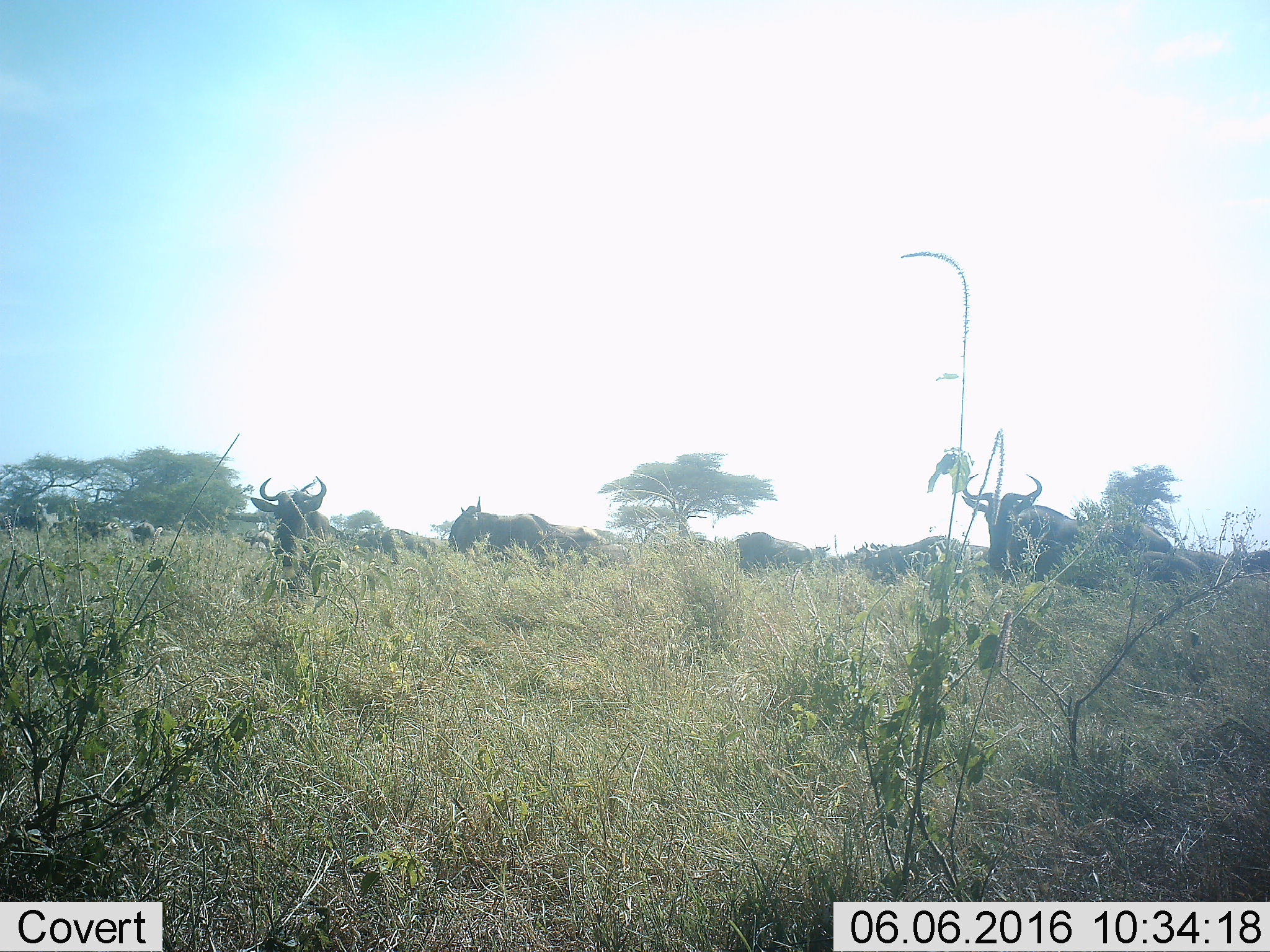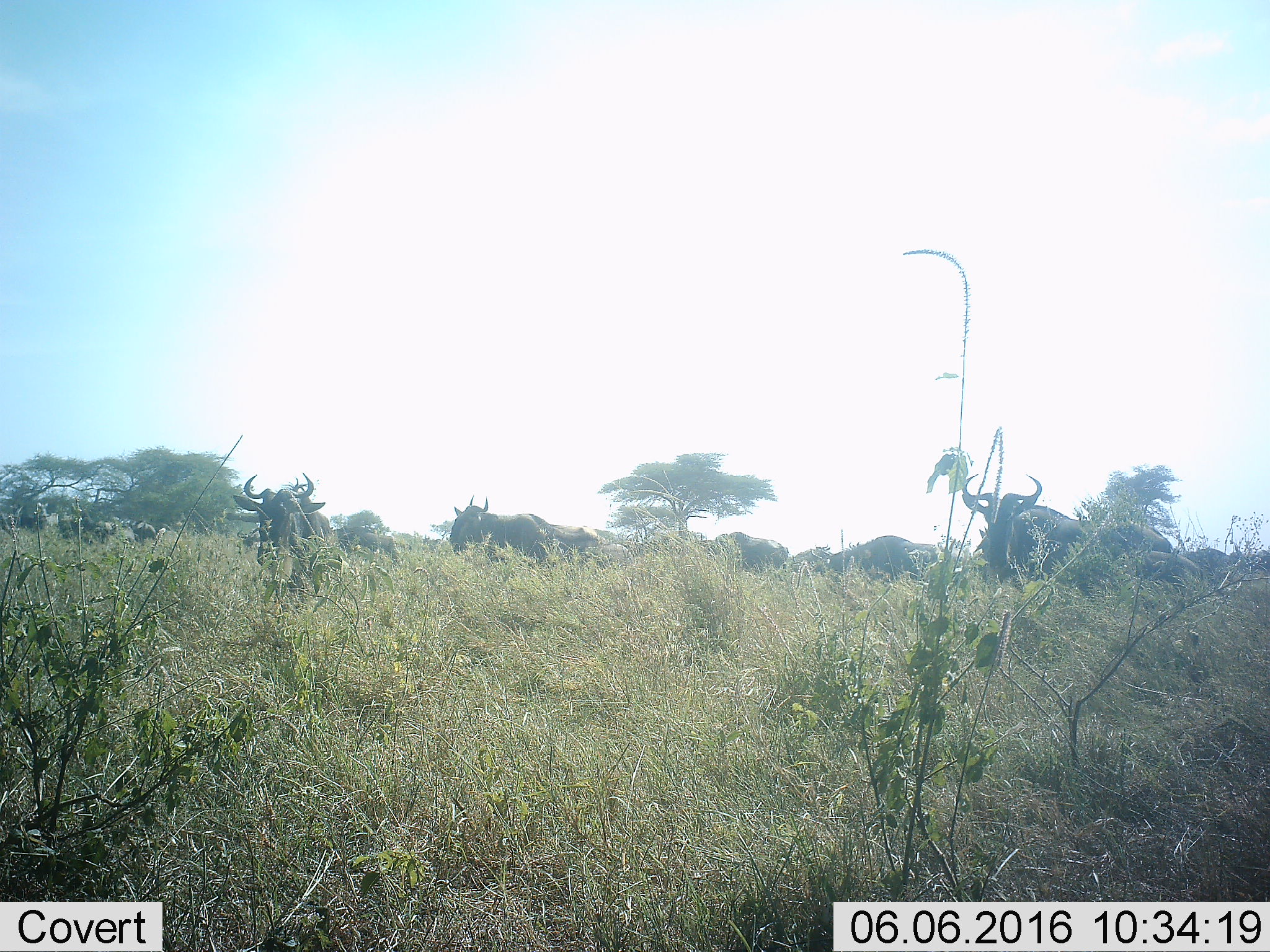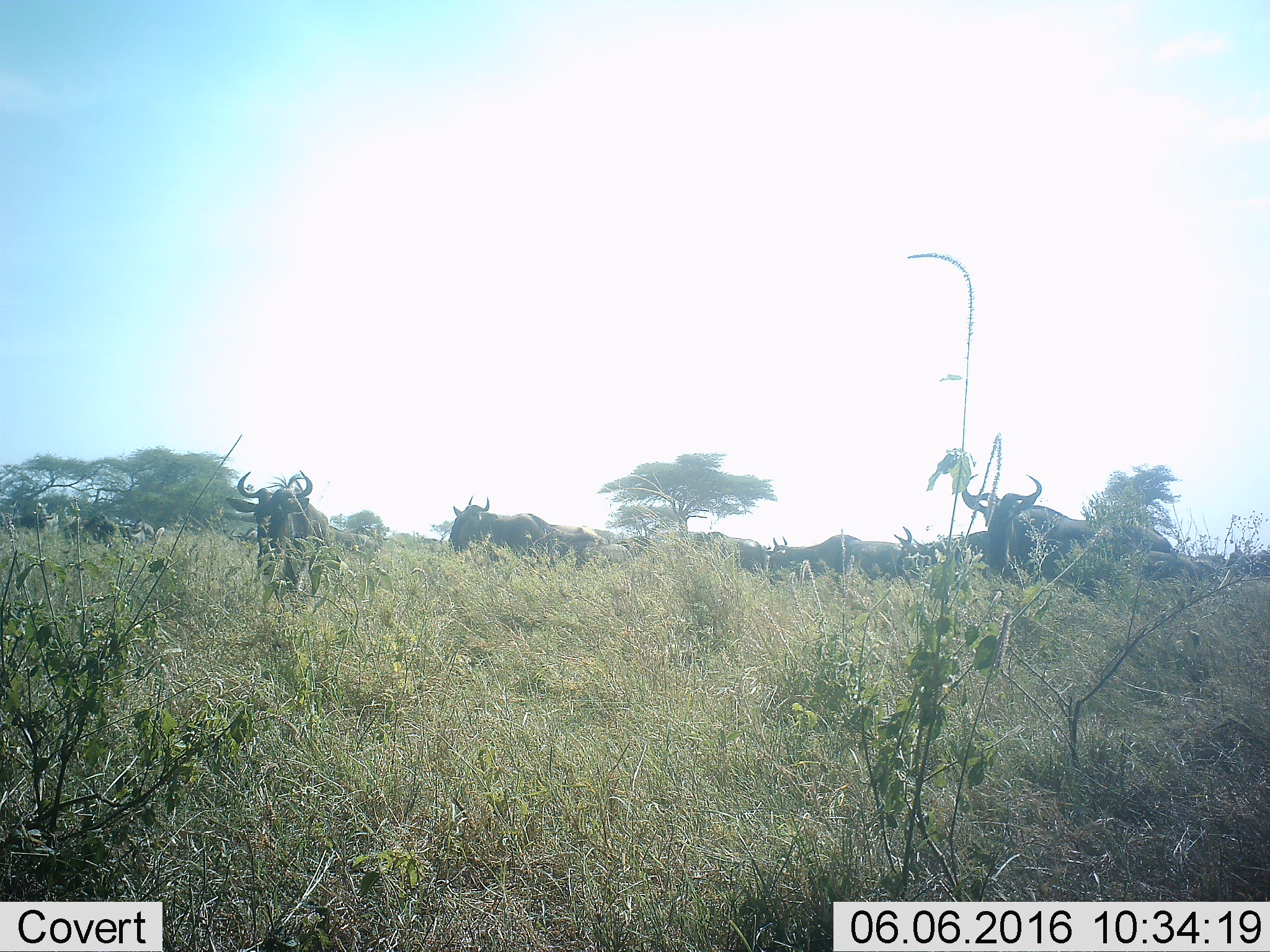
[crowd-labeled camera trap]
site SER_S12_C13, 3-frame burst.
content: unidentified animal